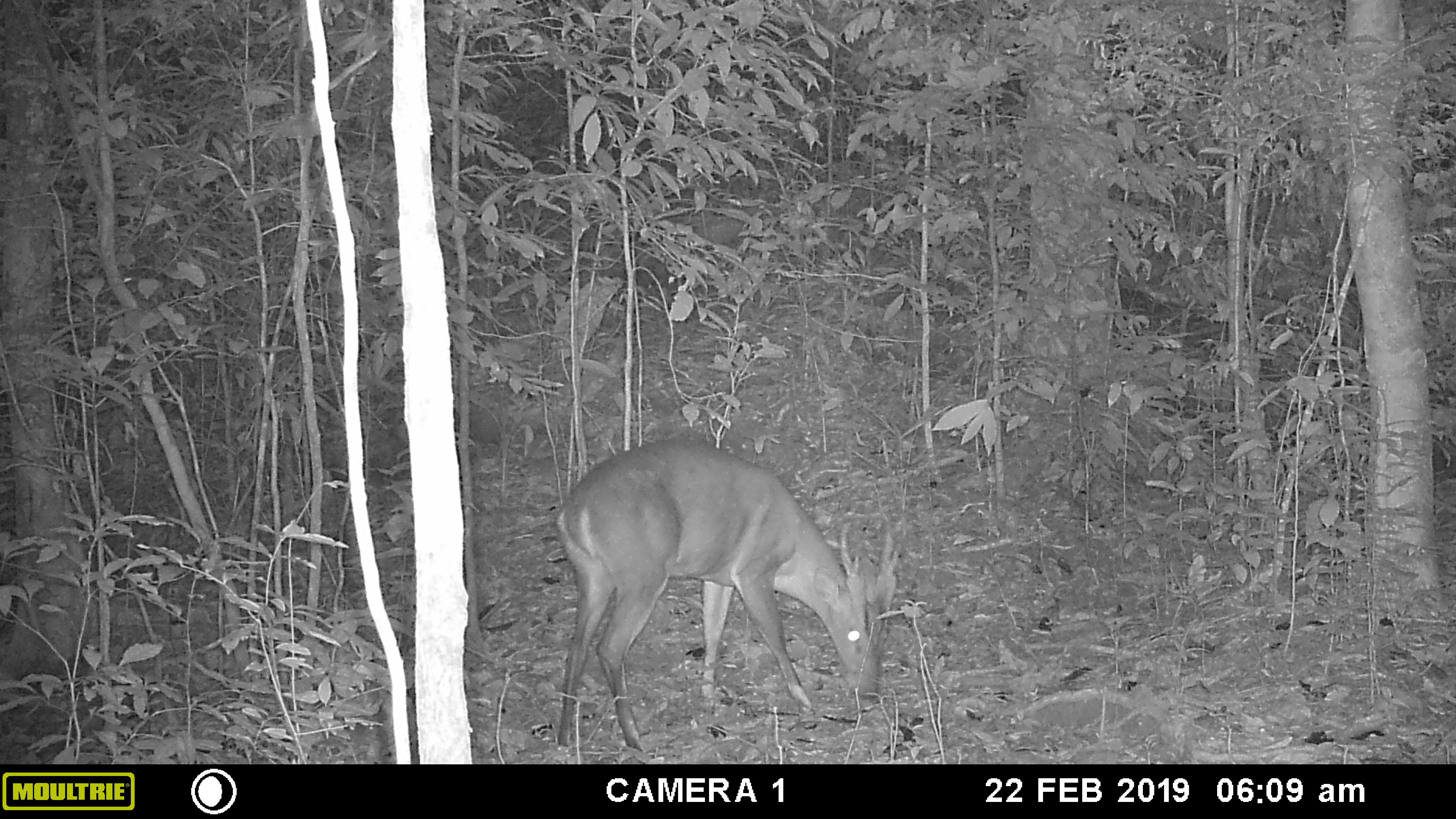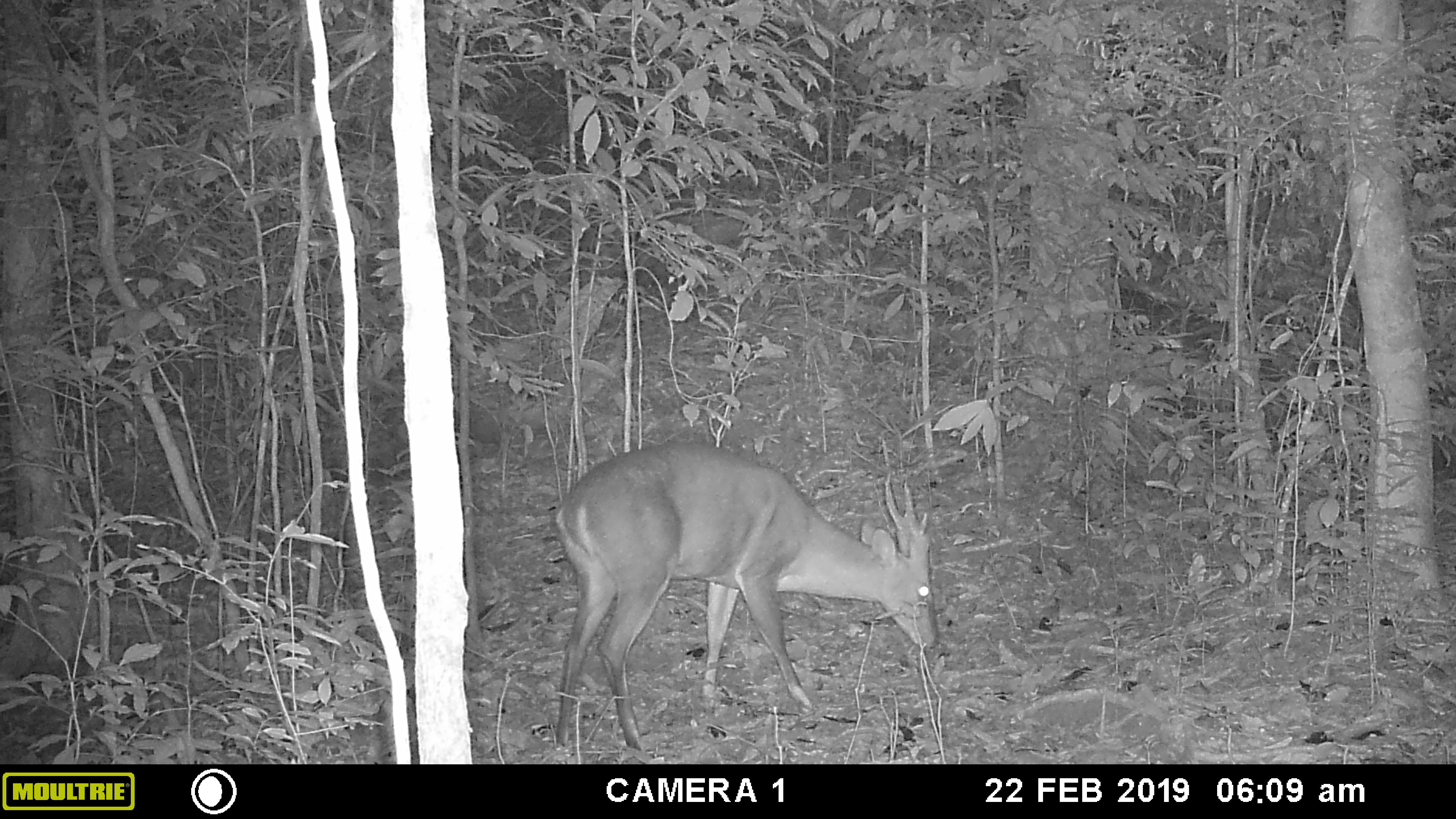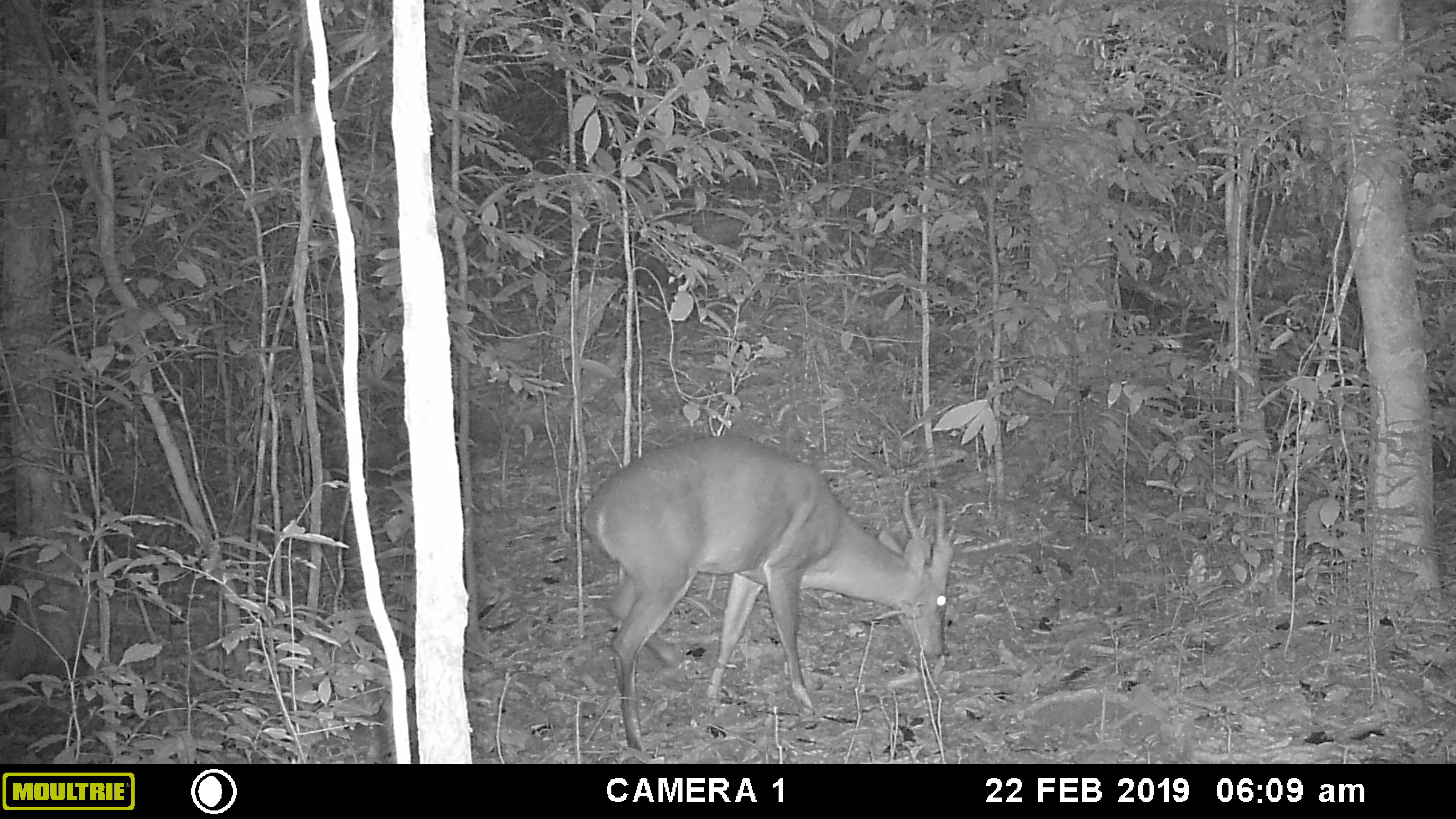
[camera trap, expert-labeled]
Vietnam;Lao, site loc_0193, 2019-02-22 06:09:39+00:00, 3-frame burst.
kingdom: Animalia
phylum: Chordata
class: Mammalia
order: Artiodactyla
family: Cervidae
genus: Muntiacus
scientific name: Muntiacus vuquangensis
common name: large-antlered muntjac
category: large antlered muntjac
Large antlered muntjac (large-antlered muntjac) (Muntiacus vuquangensis). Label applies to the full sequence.